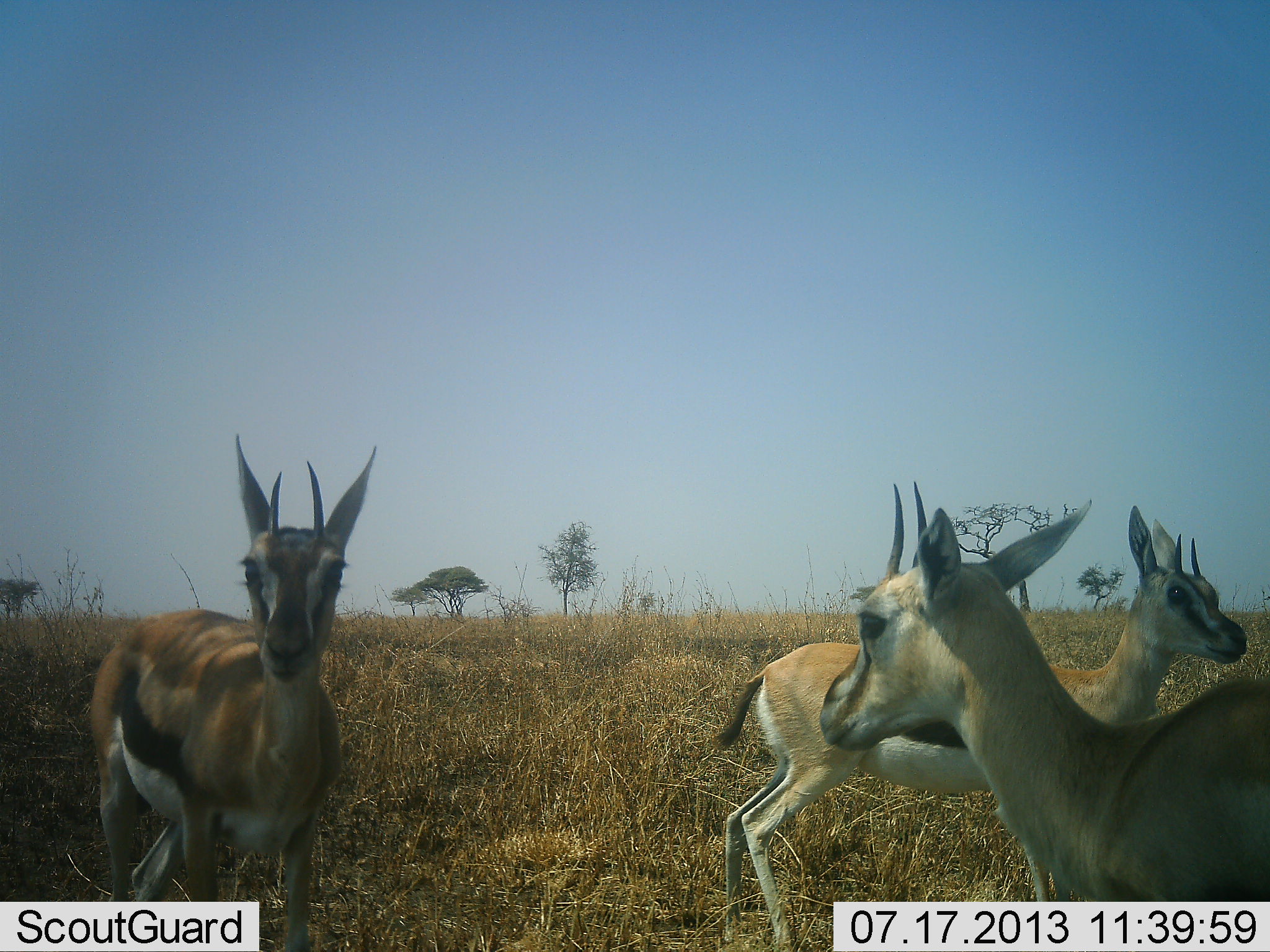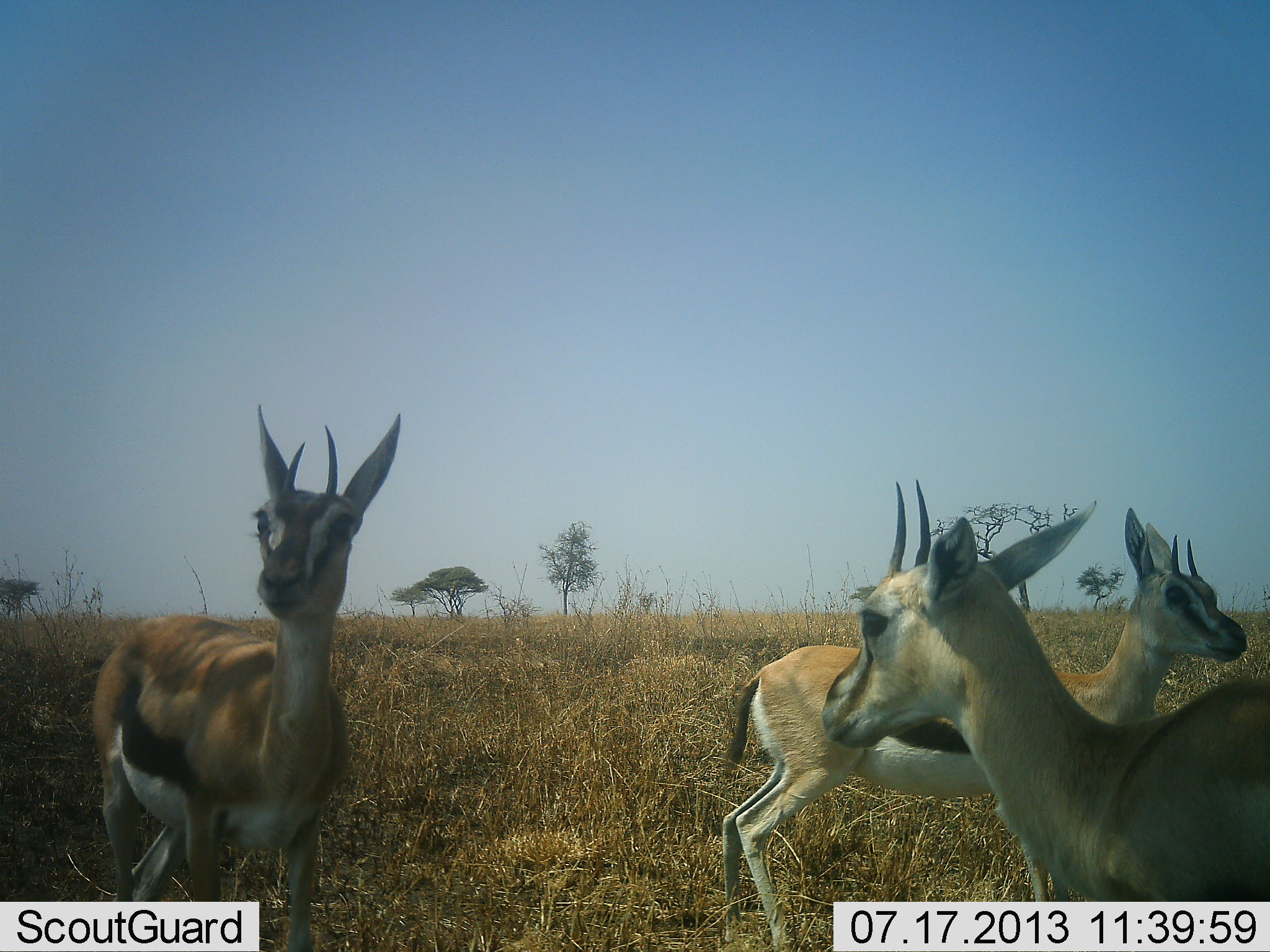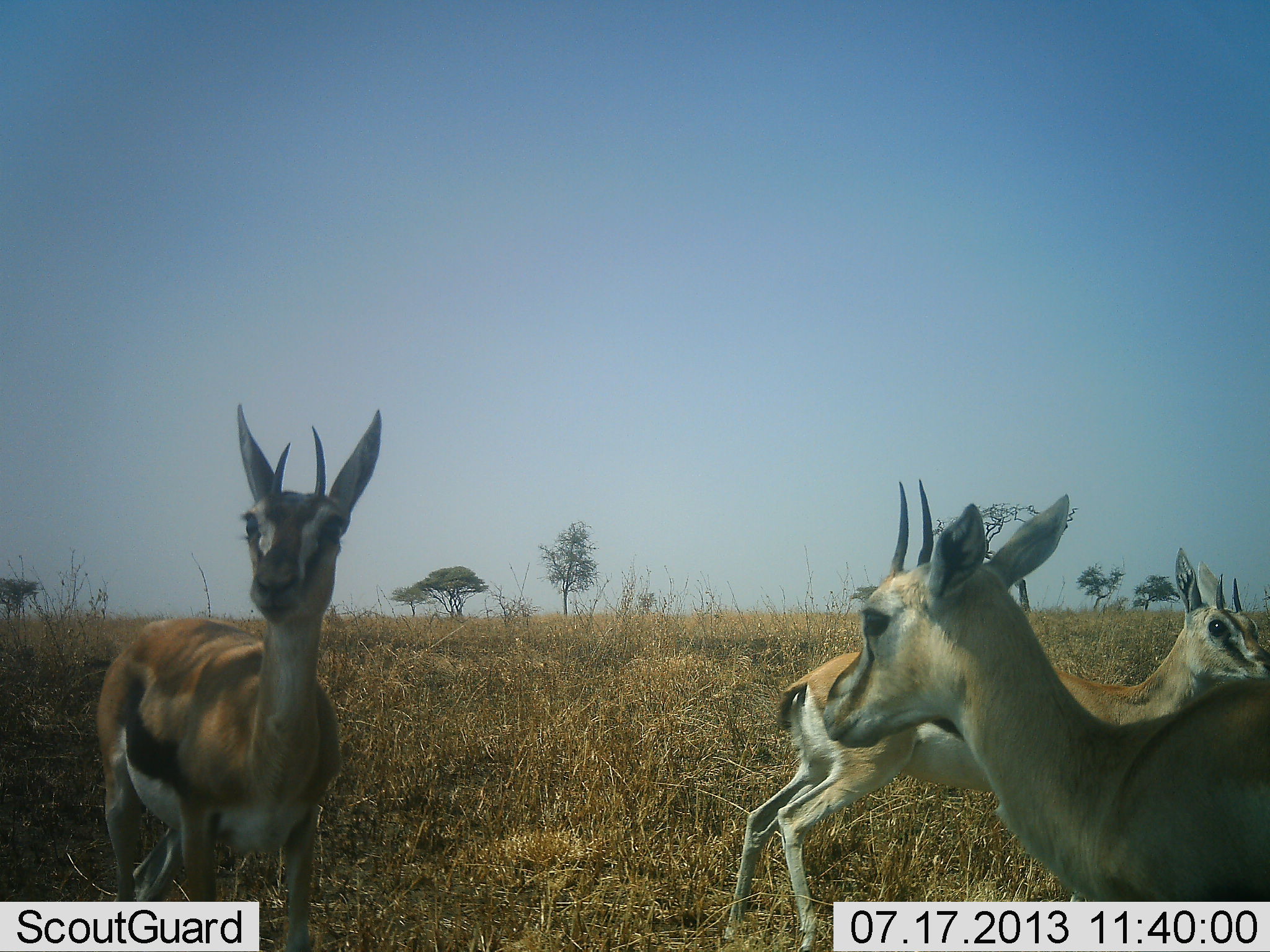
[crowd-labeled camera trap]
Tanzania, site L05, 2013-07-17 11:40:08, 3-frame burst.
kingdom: Animalia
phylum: Chordata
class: Mammalia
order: Artiodactyla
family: Bovidae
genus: Eudorcas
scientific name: Eudorcas thomsonii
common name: thomson's gazelle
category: gazellethomsons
Gazellethomsons (thomson's gazelle) (Eudorcas thomsonii), count 3. Behavior (volunteer vote fractions): standing 80%, resting 10%, moving 20%, interacting 20%. Young present (vote fraction): 0%. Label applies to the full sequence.